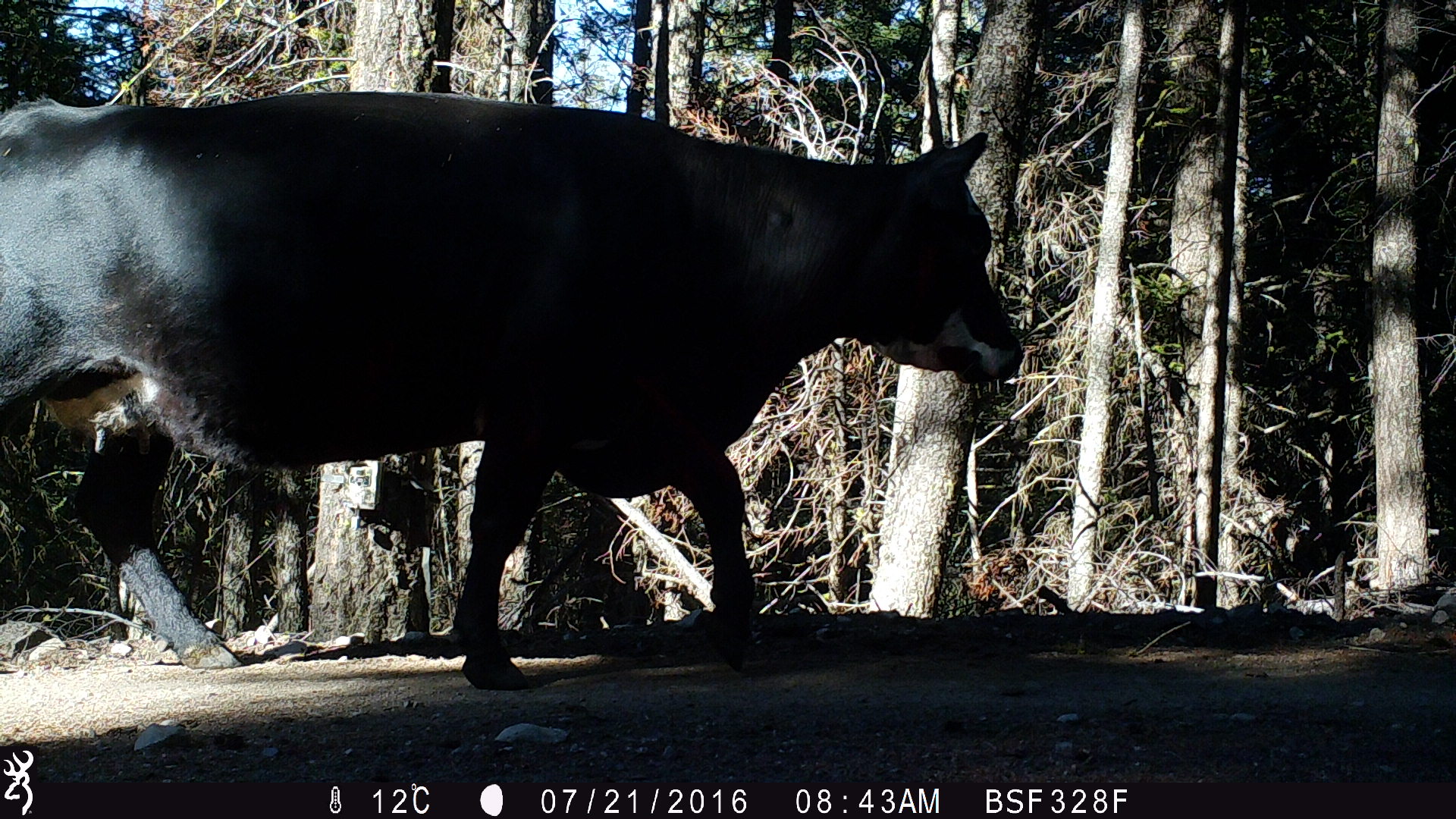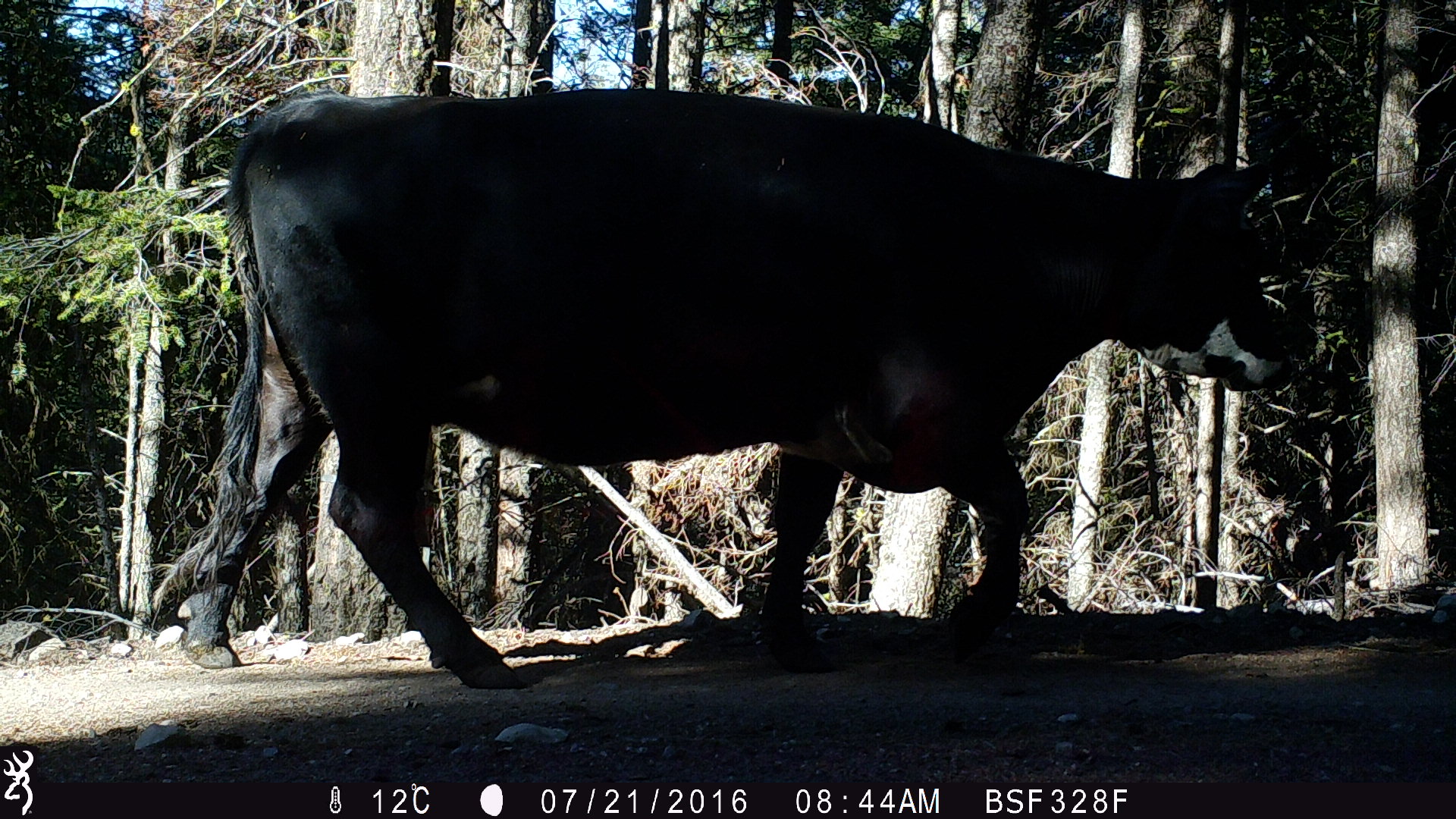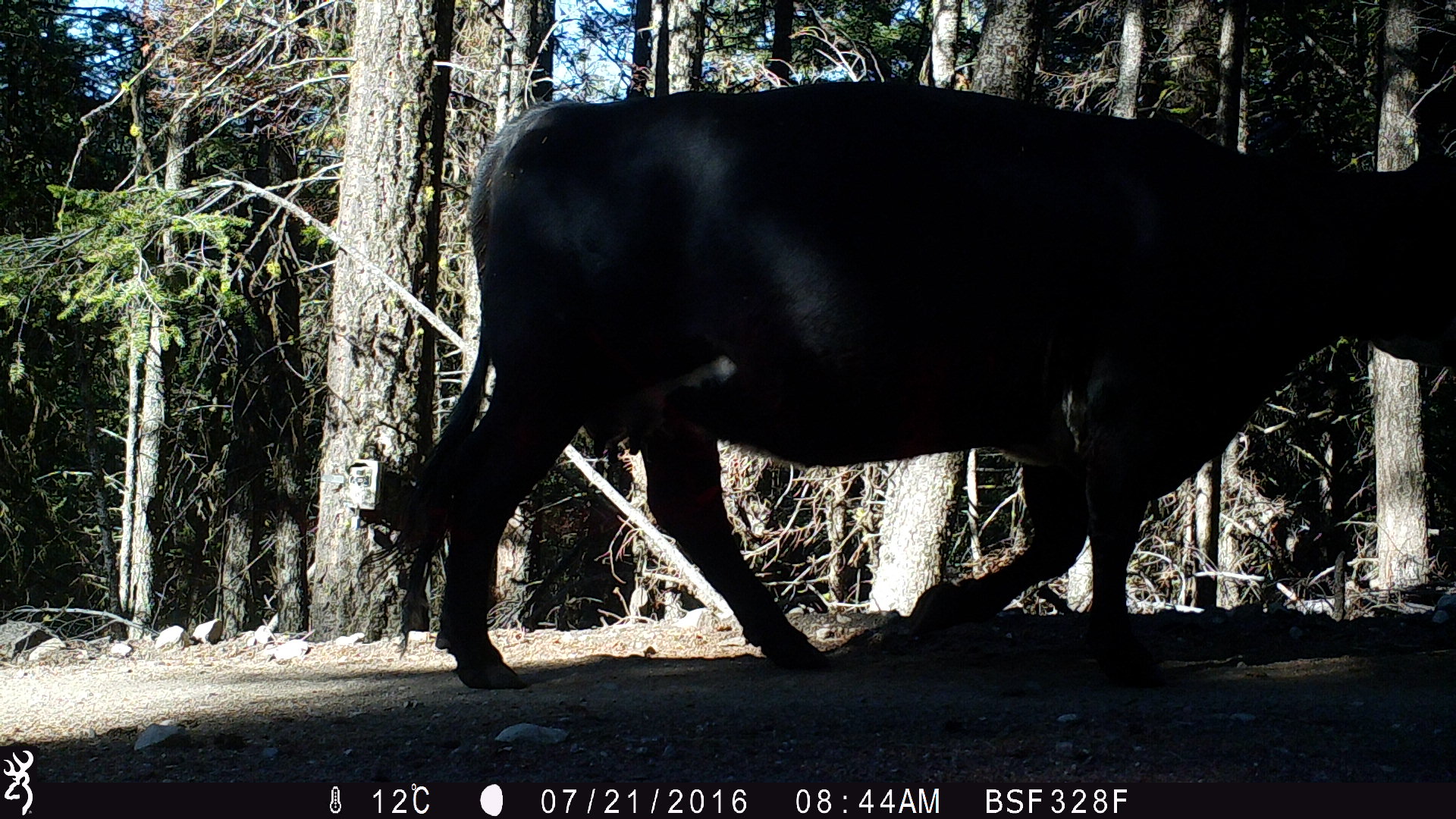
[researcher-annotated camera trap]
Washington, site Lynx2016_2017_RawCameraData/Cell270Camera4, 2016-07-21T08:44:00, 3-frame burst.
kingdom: Animalia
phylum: Chordata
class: Mammalia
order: Artiodactyla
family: Bovidae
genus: Bos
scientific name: Bos taurus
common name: domestic cattle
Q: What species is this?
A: Domestic cattle (Bos taurus).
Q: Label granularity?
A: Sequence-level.